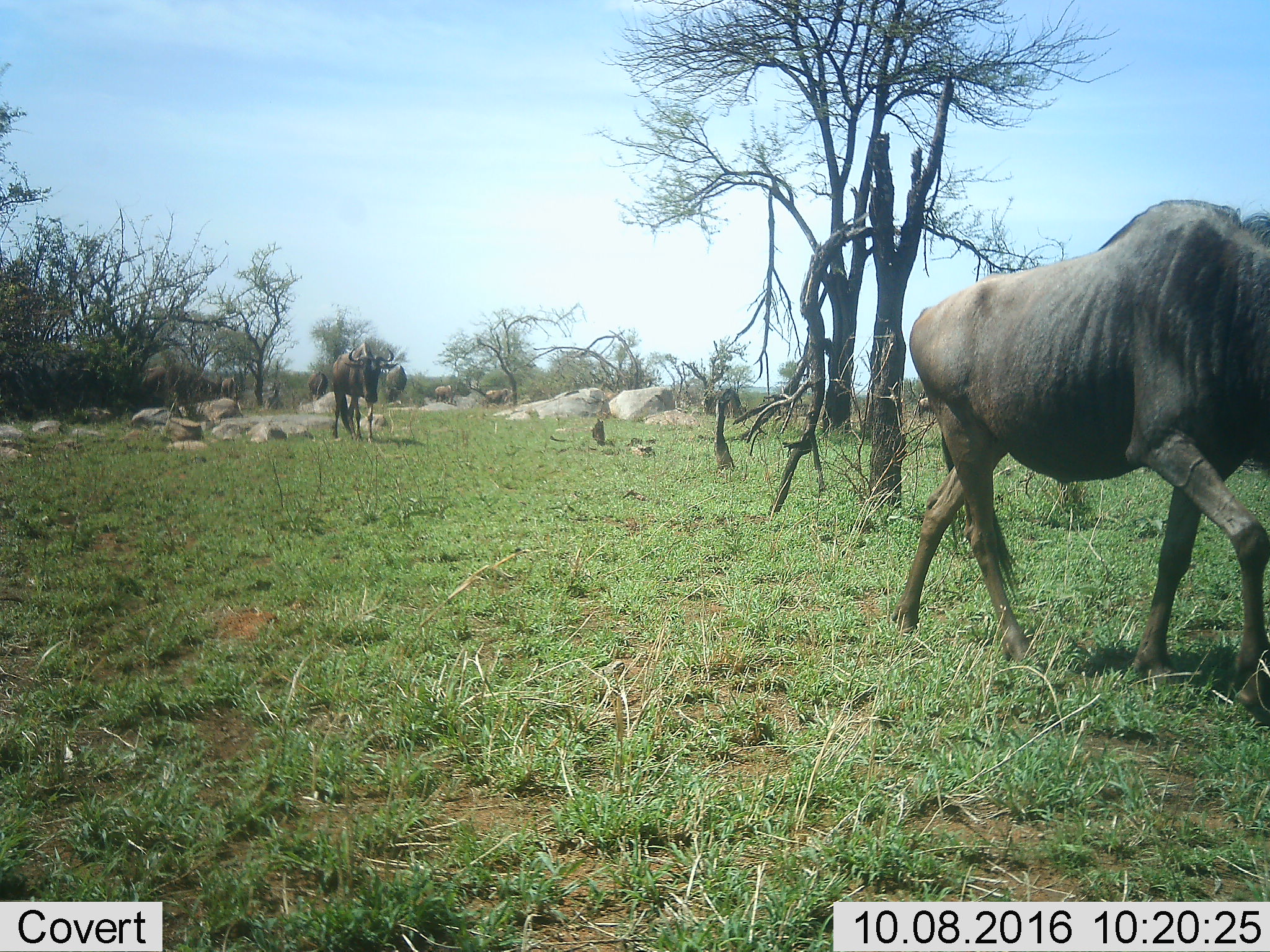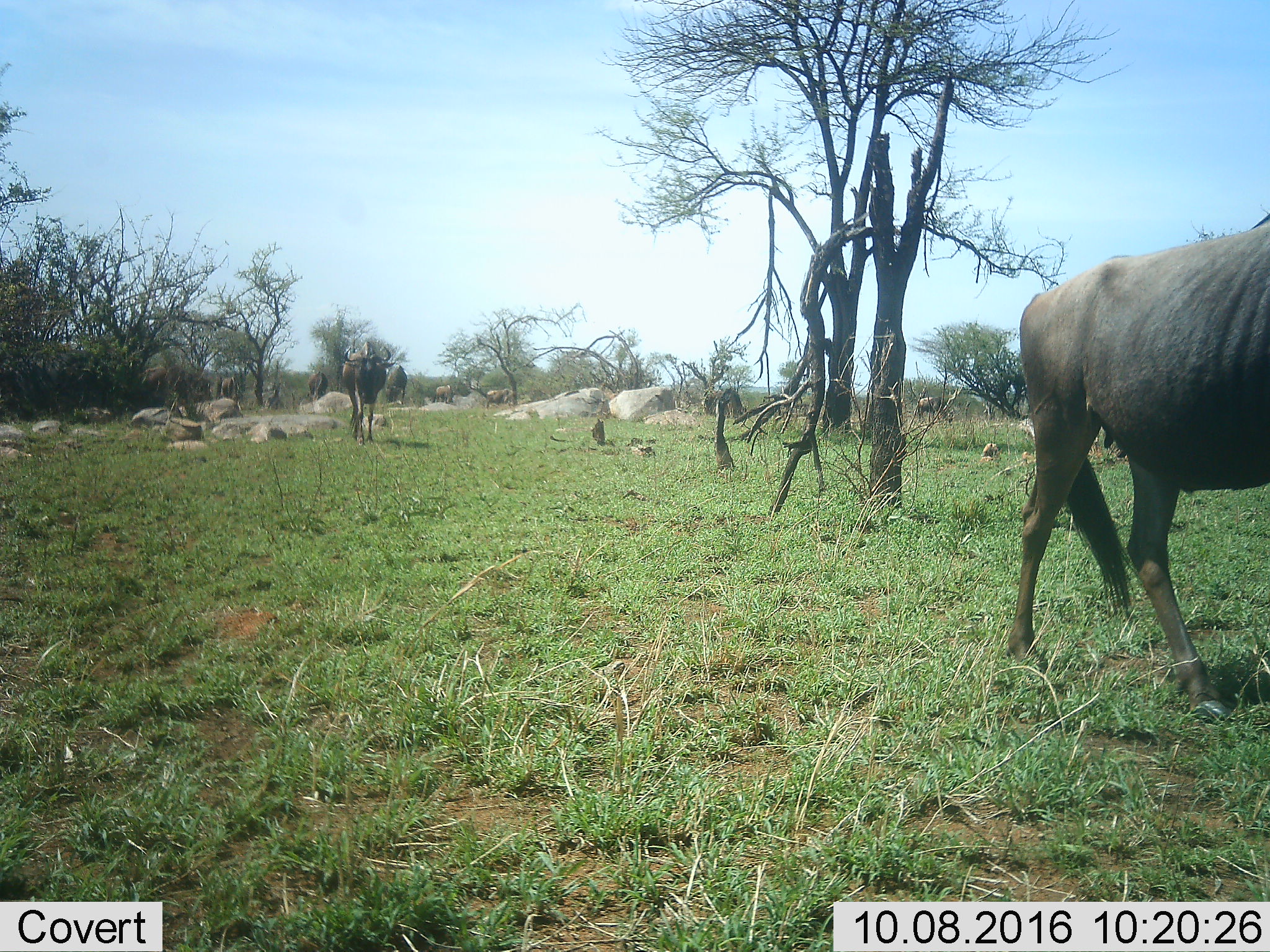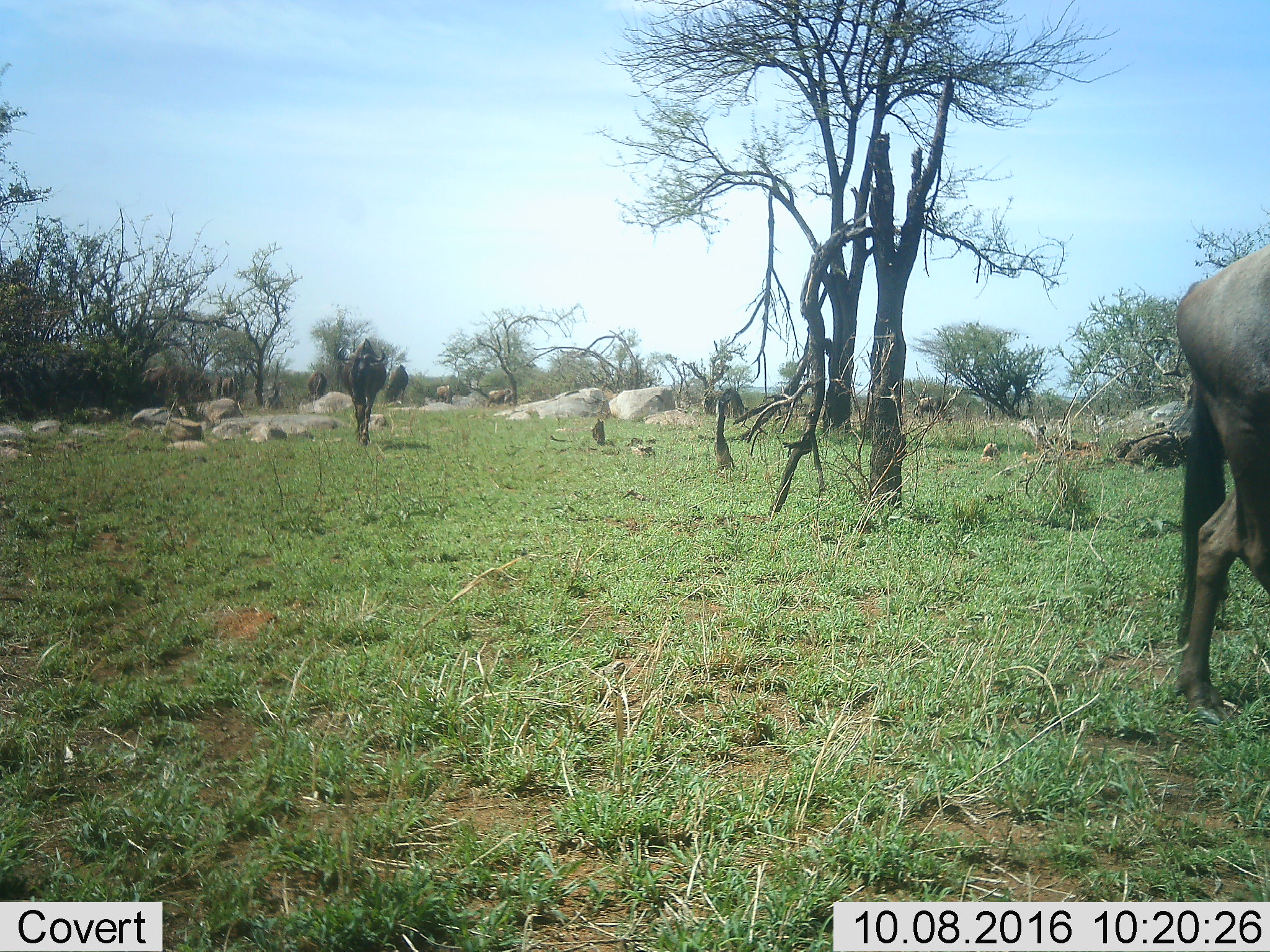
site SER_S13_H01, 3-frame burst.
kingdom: Animalia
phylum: Chordata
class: Mammalia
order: Artiodactyla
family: Bovidae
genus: Connochaetes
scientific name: Connochaetes taurinus taurinus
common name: blue wildebeest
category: wildebeestblue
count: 7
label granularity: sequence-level